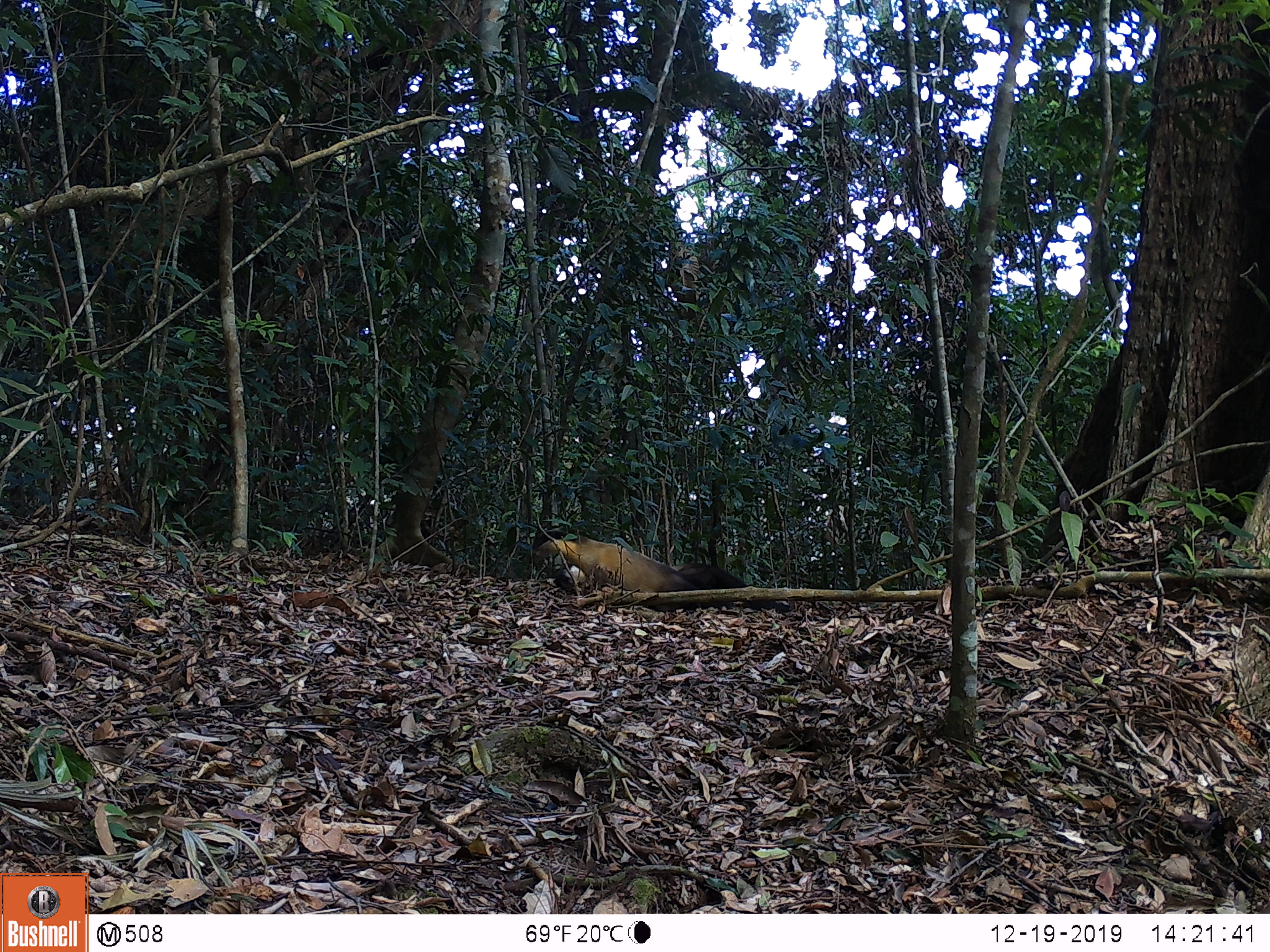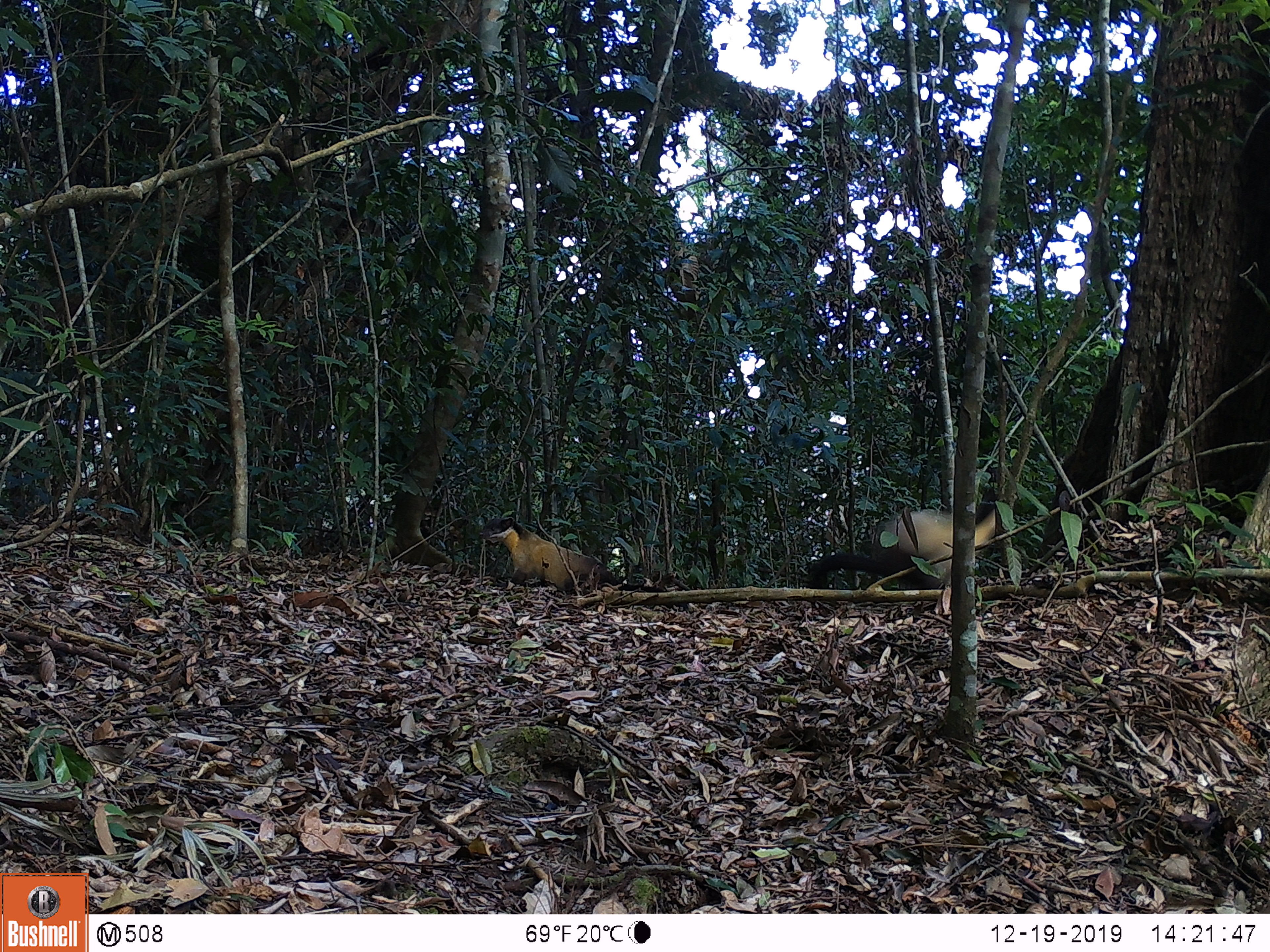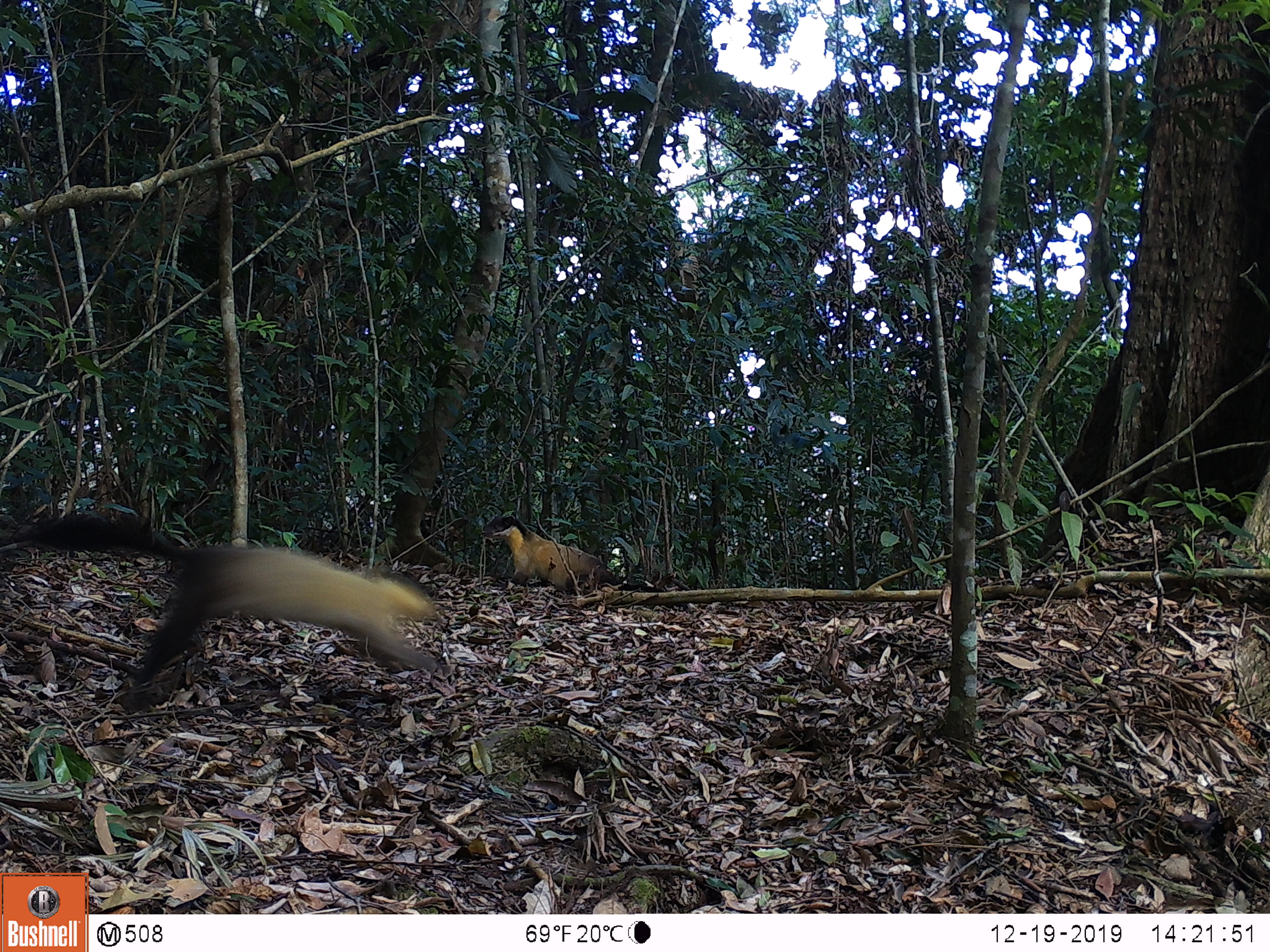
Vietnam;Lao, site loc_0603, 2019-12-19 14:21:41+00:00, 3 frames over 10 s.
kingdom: Animalia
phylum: Chordata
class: Mammalia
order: Carnivora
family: Mustelidae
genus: Martes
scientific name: Martes flavigula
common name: yellow-throated marten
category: yellow throated marten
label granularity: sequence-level